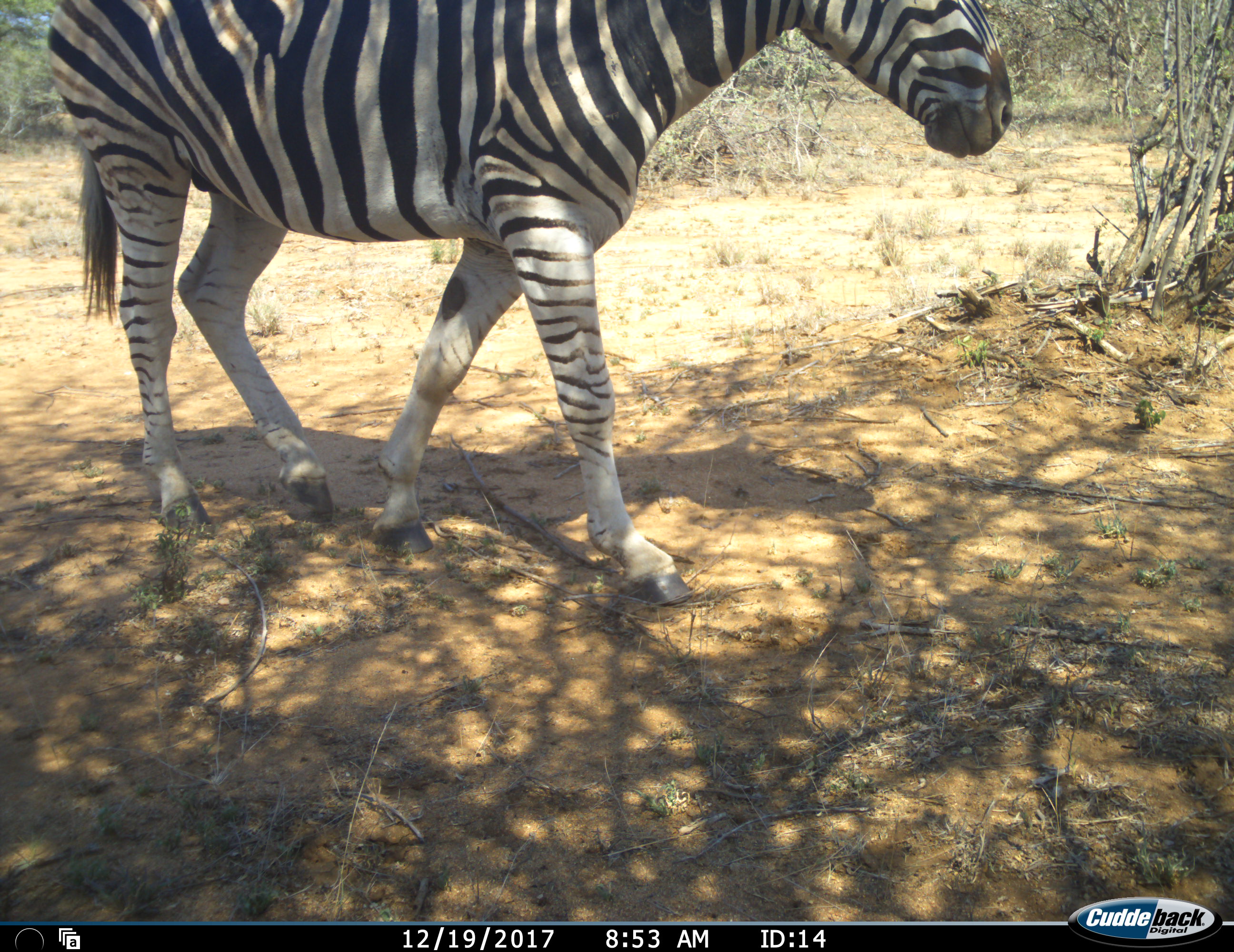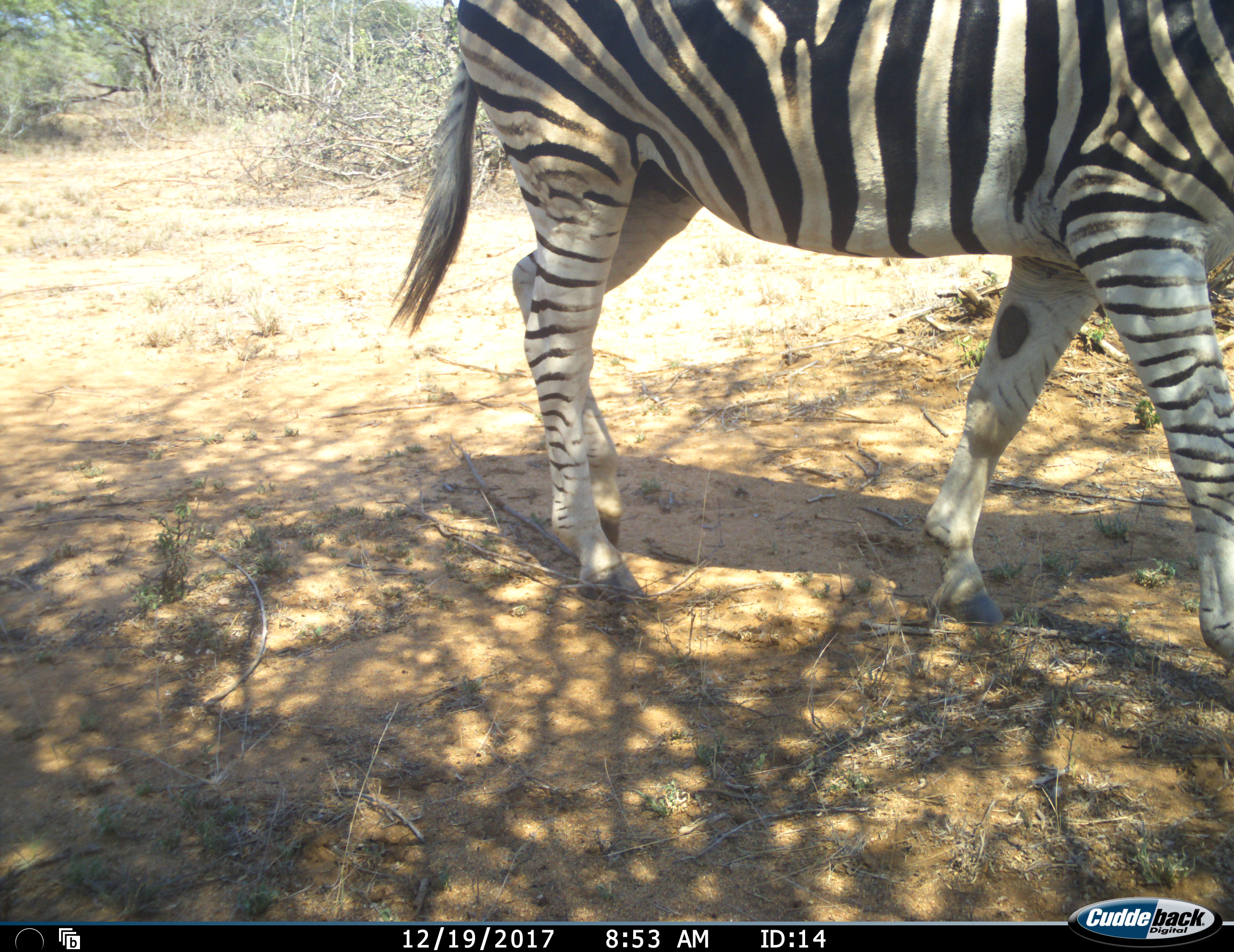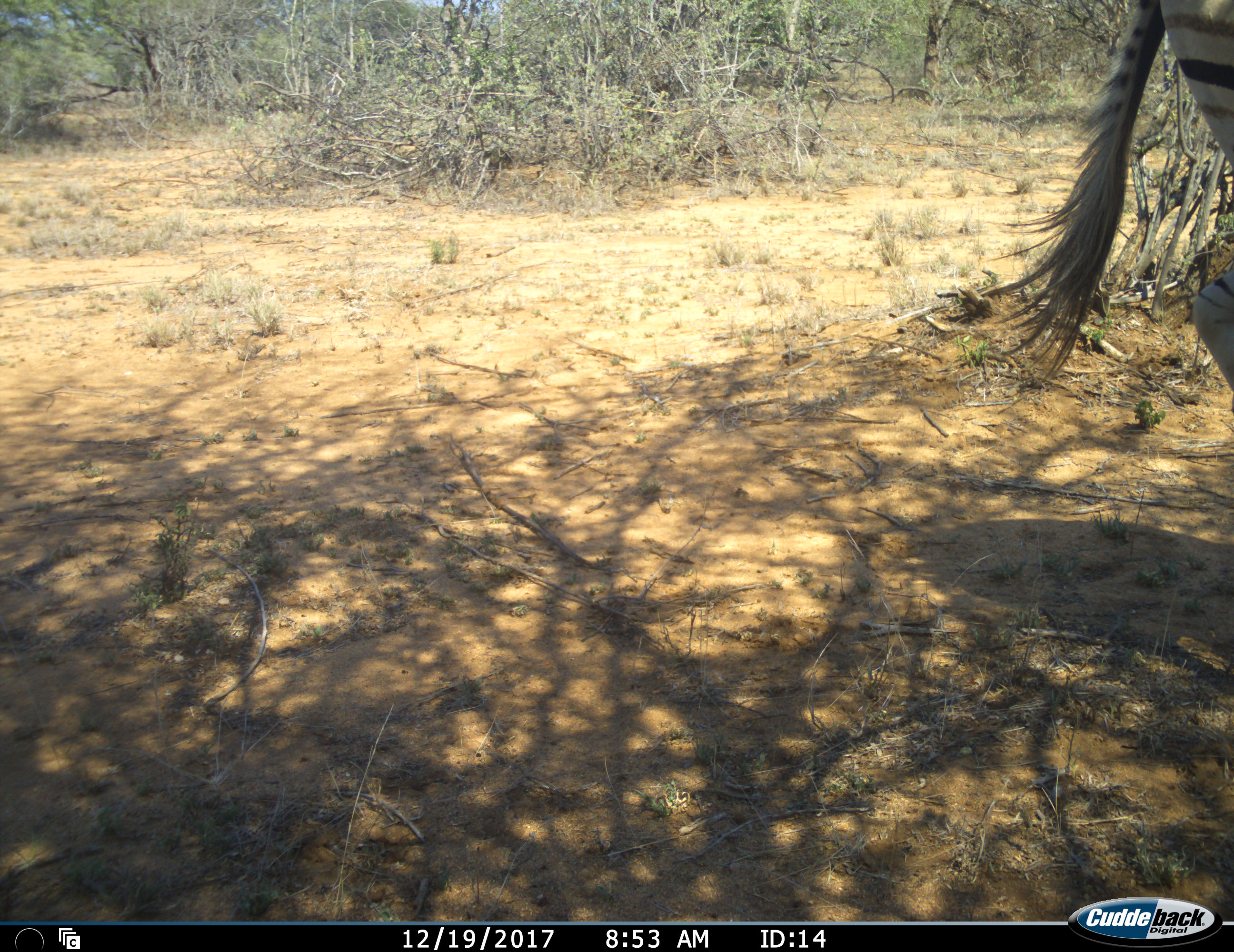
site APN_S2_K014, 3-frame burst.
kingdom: Animalia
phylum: Chordata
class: Mammalia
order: Perissodactyla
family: Equidae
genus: Equus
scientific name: Equus quagga burchellii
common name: burchell's zebra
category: zebraburchells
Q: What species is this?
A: Zebraburchells (burchell's zebra) (Equus quagga burchellii).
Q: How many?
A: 1.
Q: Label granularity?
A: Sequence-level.